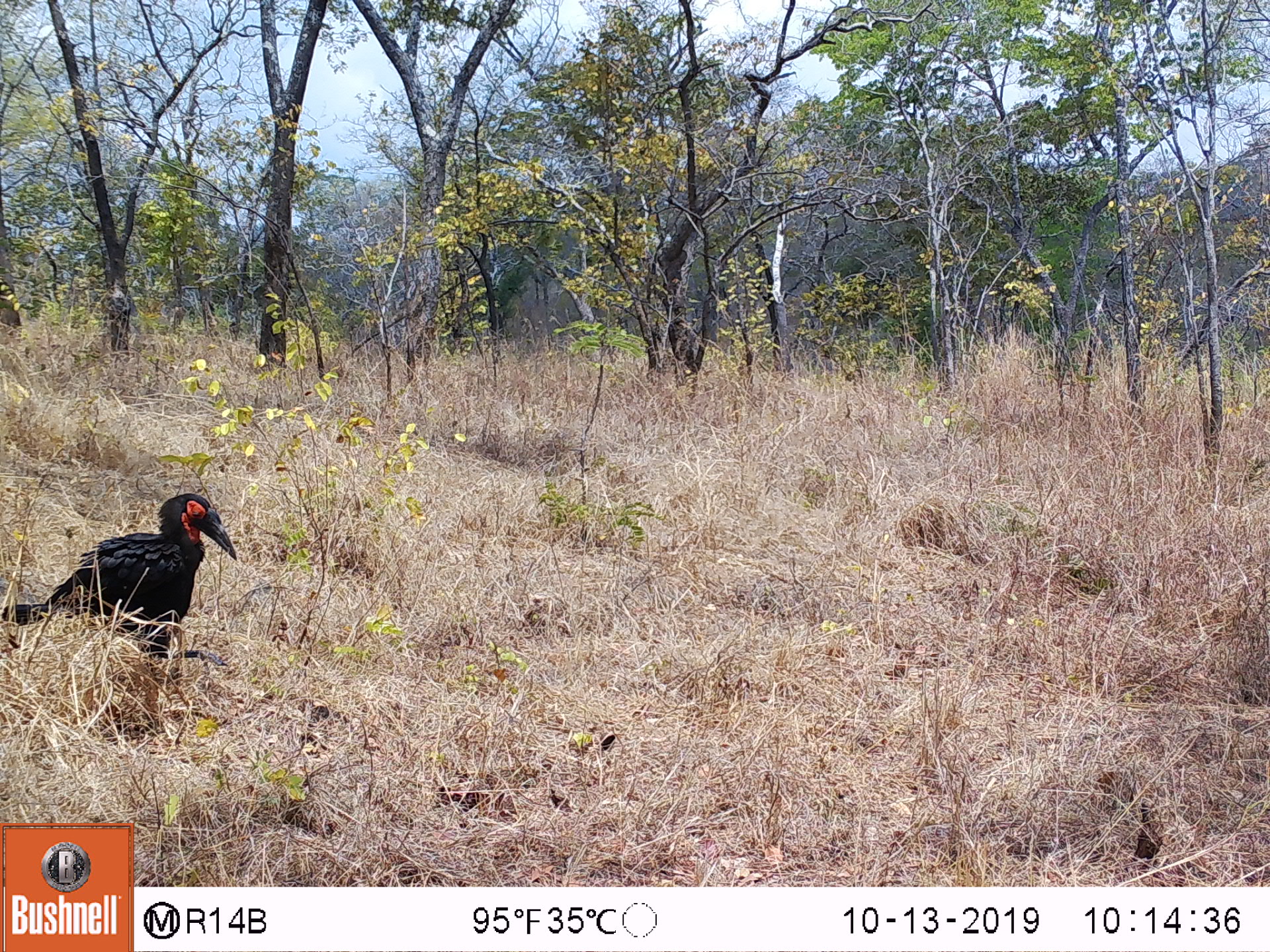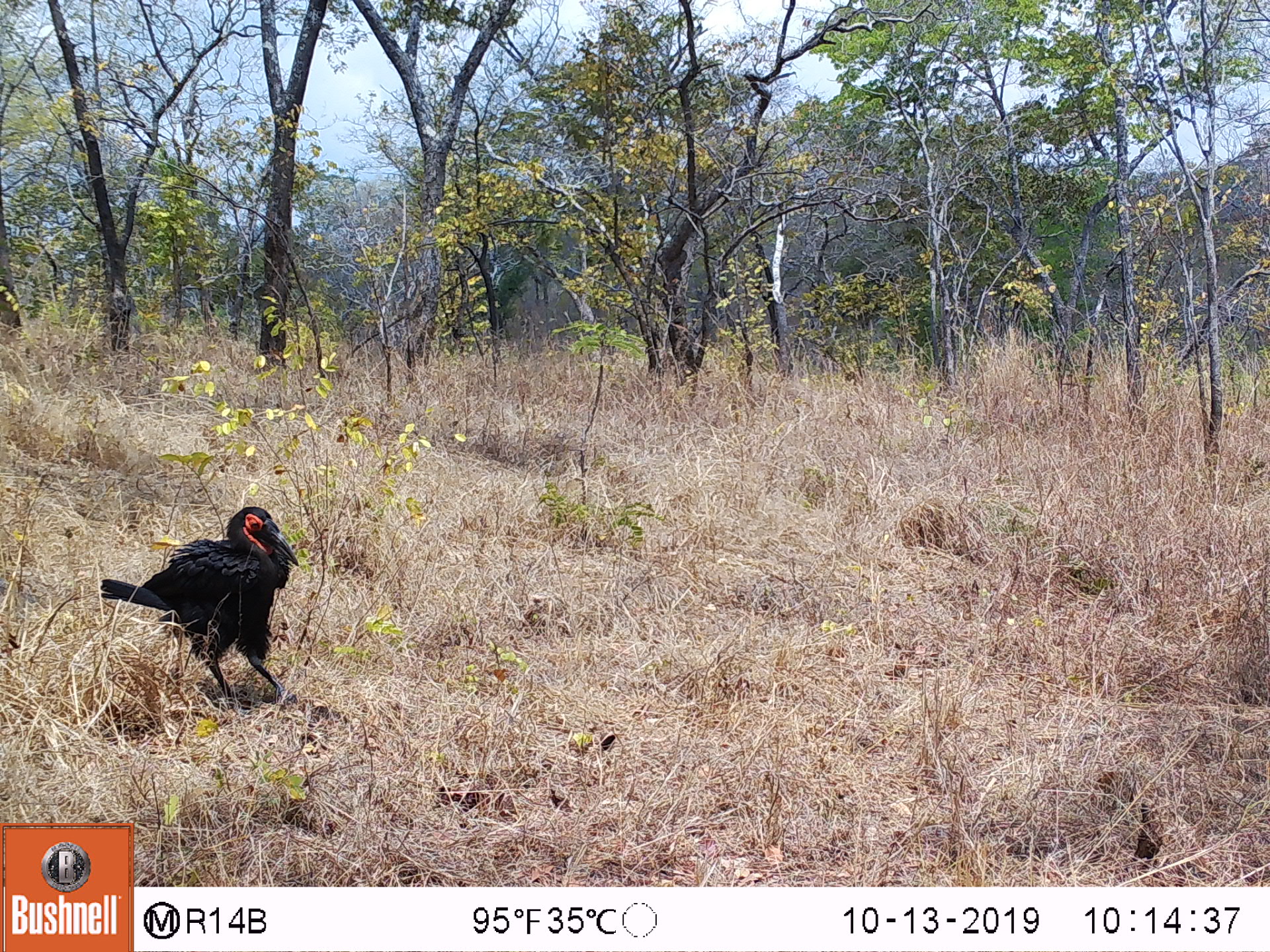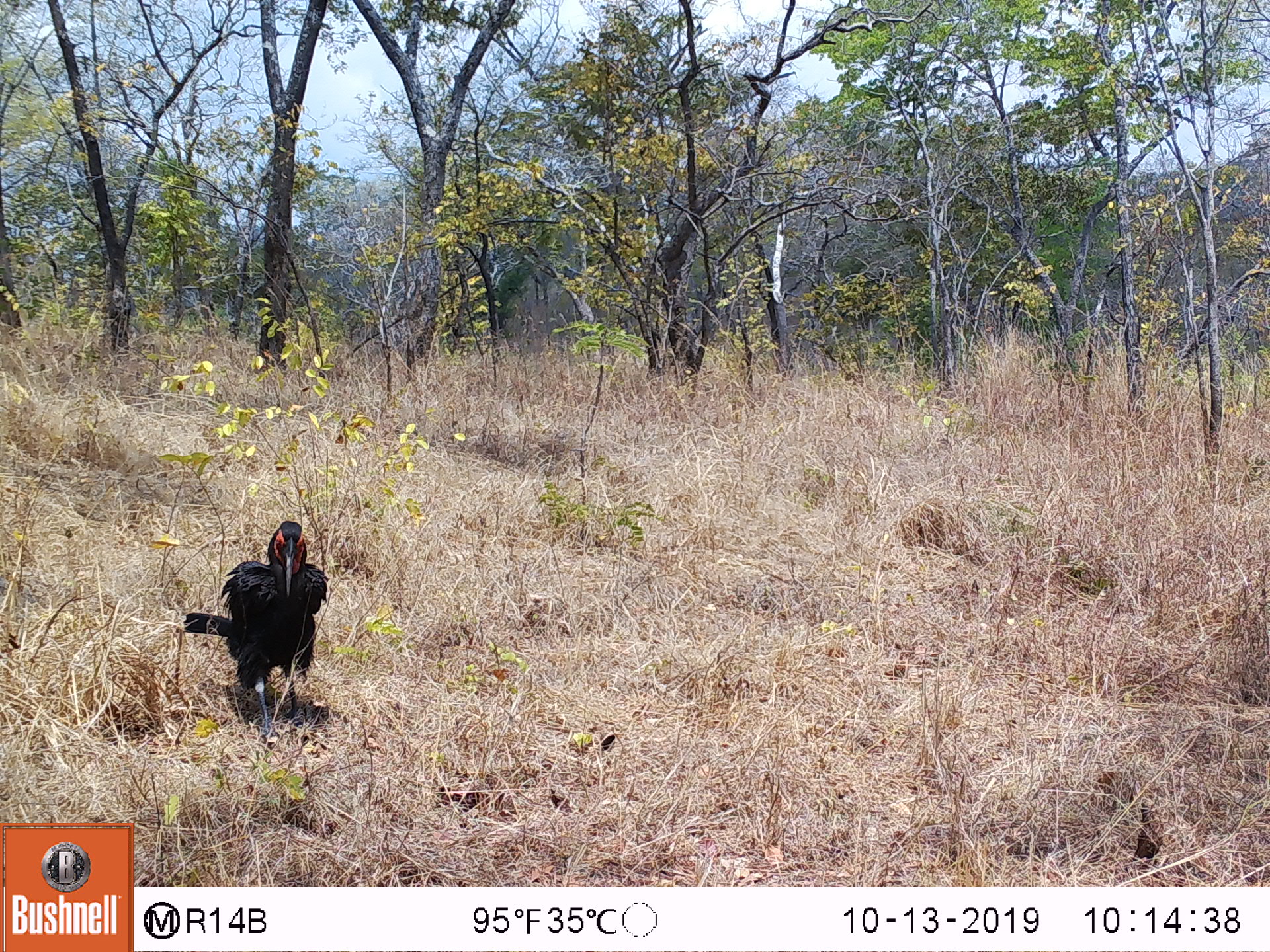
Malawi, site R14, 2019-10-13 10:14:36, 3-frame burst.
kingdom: Animalia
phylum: Chordata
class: Aves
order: Bucerotiformes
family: Bucorvidae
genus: Bucorvus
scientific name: Bucorvus leadbeateri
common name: southern ground hornbill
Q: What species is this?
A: Southern ground hornbill (Bucorvus leadbeateri).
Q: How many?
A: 1.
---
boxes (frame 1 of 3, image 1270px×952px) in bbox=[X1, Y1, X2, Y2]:
southern ground hornbill: bbox=[7, 481, 243, 688]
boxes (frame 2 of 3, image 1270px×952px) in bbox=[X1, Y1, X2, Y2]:
southern ground hornbill: bbox=[108, 500, 307, 712]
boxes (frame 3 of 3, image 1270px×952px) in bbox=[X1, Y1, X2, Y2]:
southern ground hornbill: bbox=[177, 518, 347, 742]